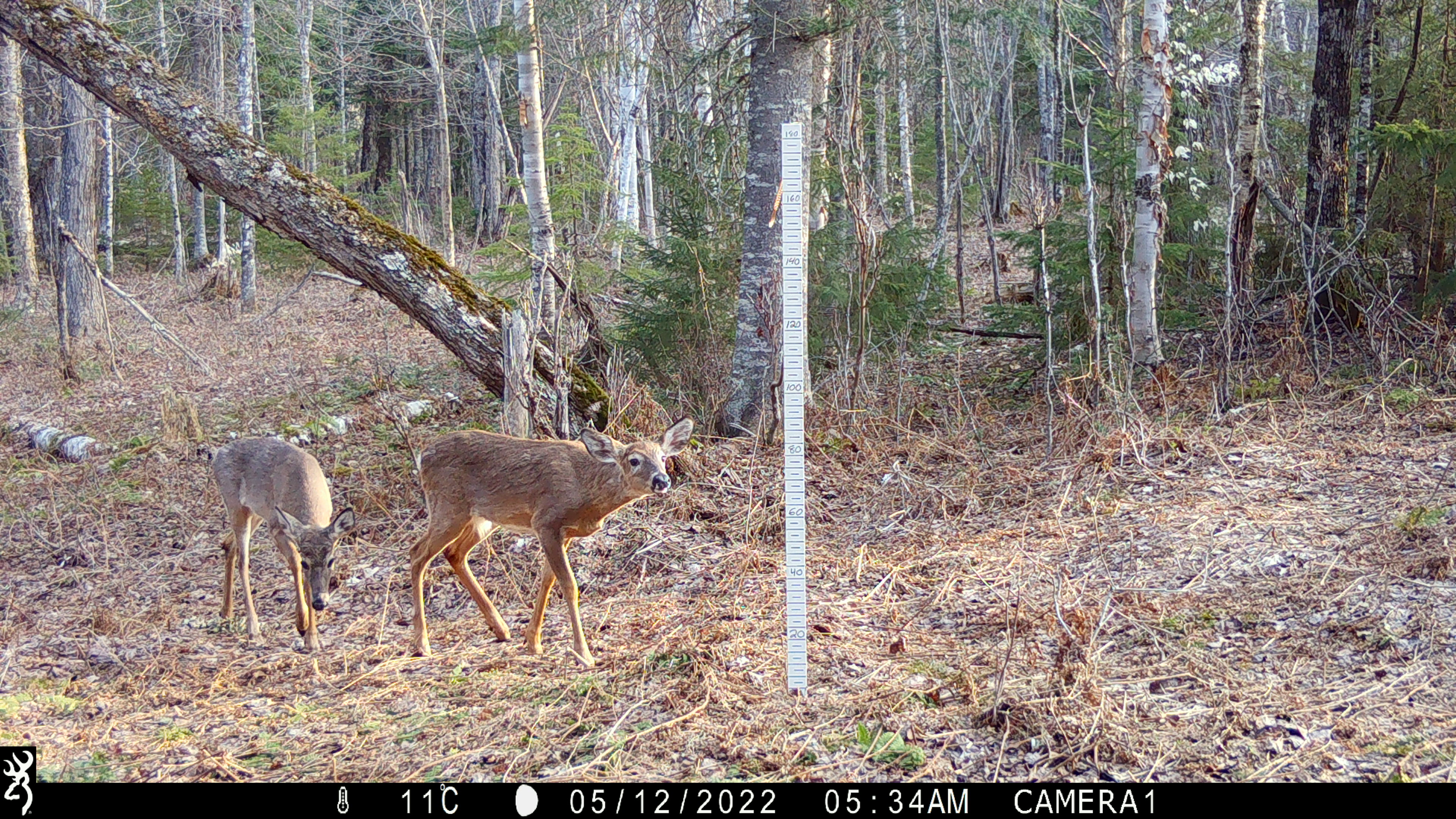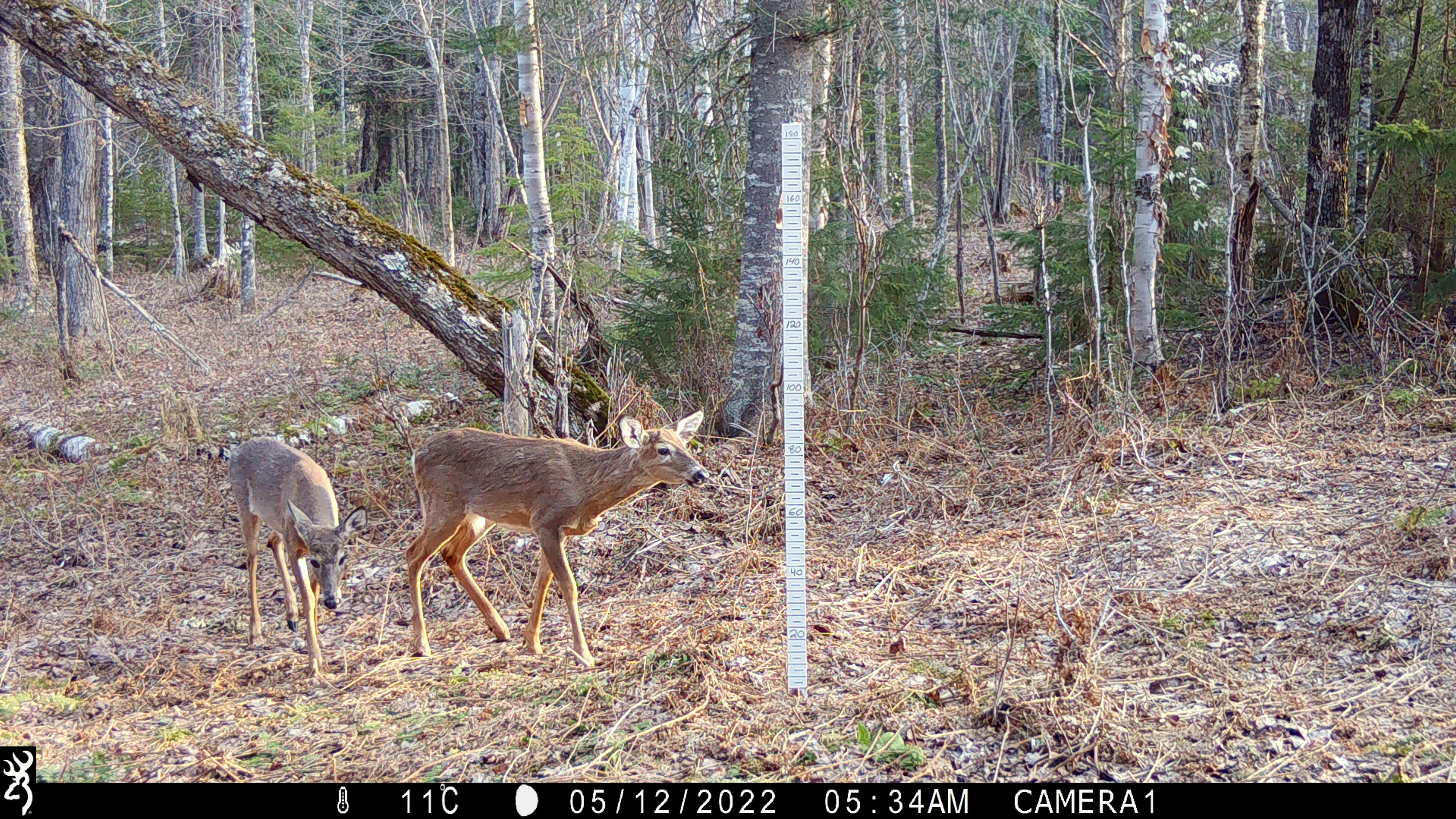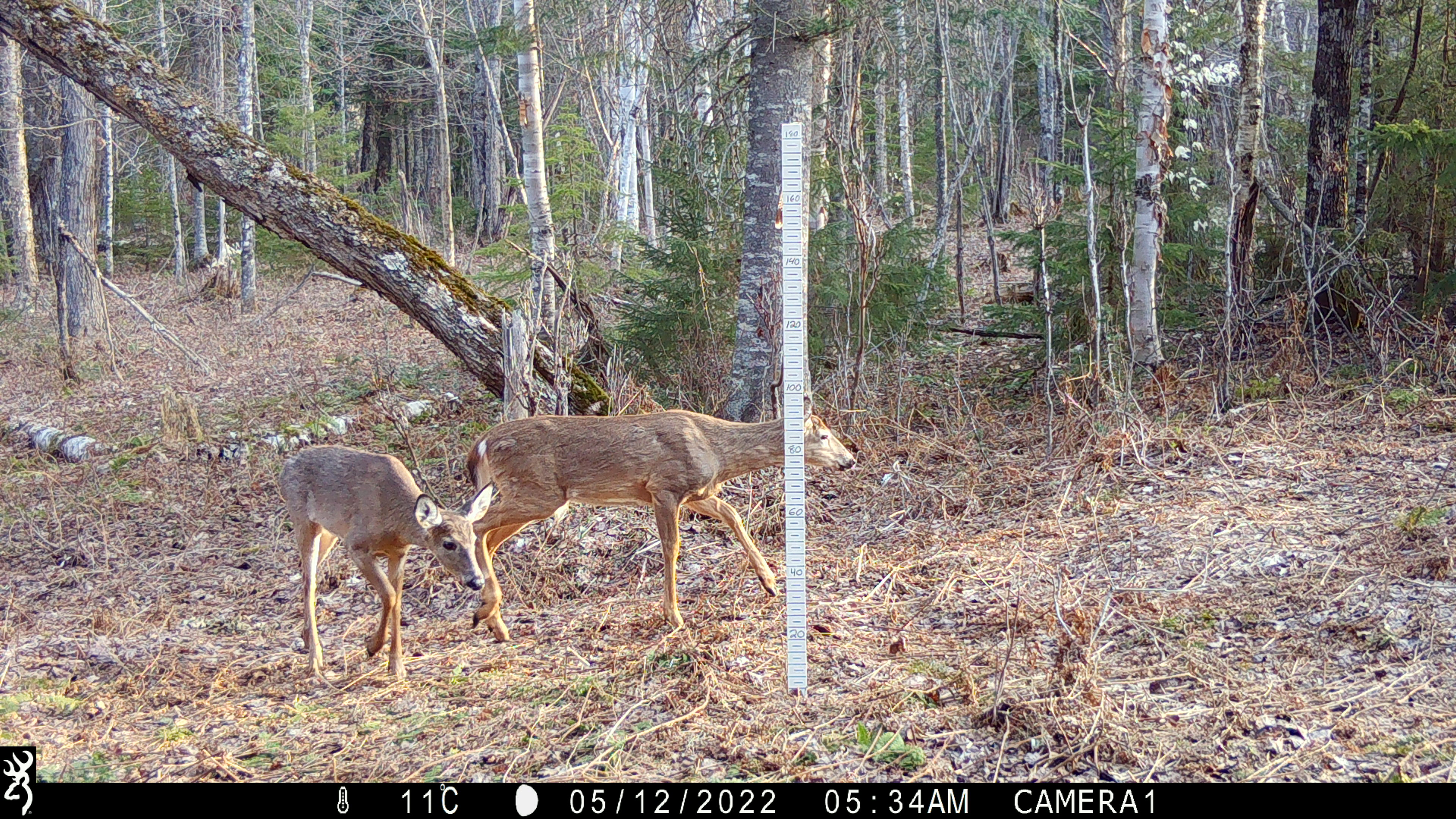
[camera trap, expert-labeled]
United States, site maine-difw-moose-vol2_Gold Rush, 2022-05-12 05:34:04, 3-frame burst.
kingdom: Animalia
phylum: Chordata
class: Mammalia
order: Artiodactyla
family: Cervidae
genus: Odocoileus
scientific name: Odocoileus virginianus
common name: white-tailed deer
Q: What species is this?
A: White-tailed deer (Odocoileus virginianus).